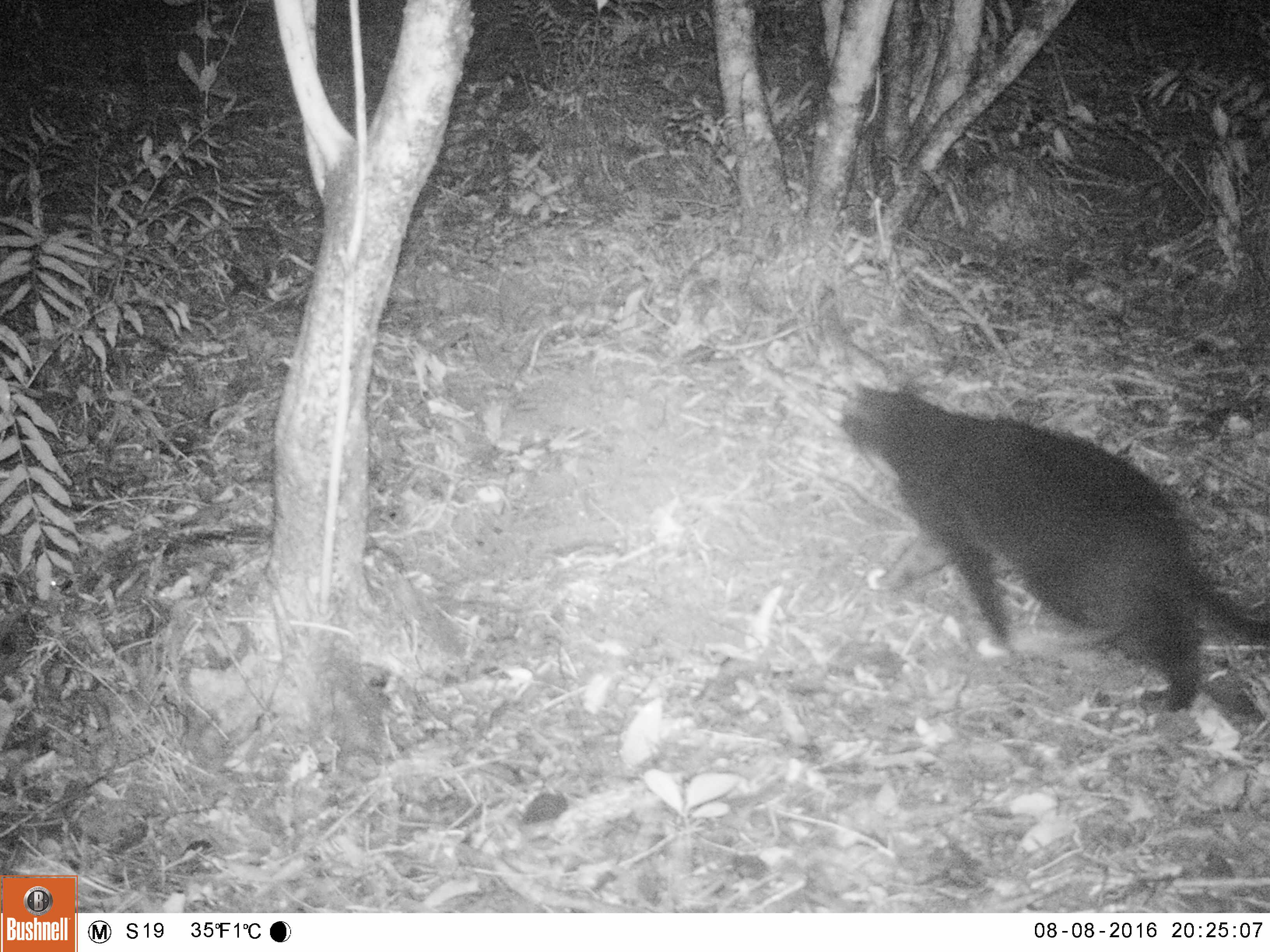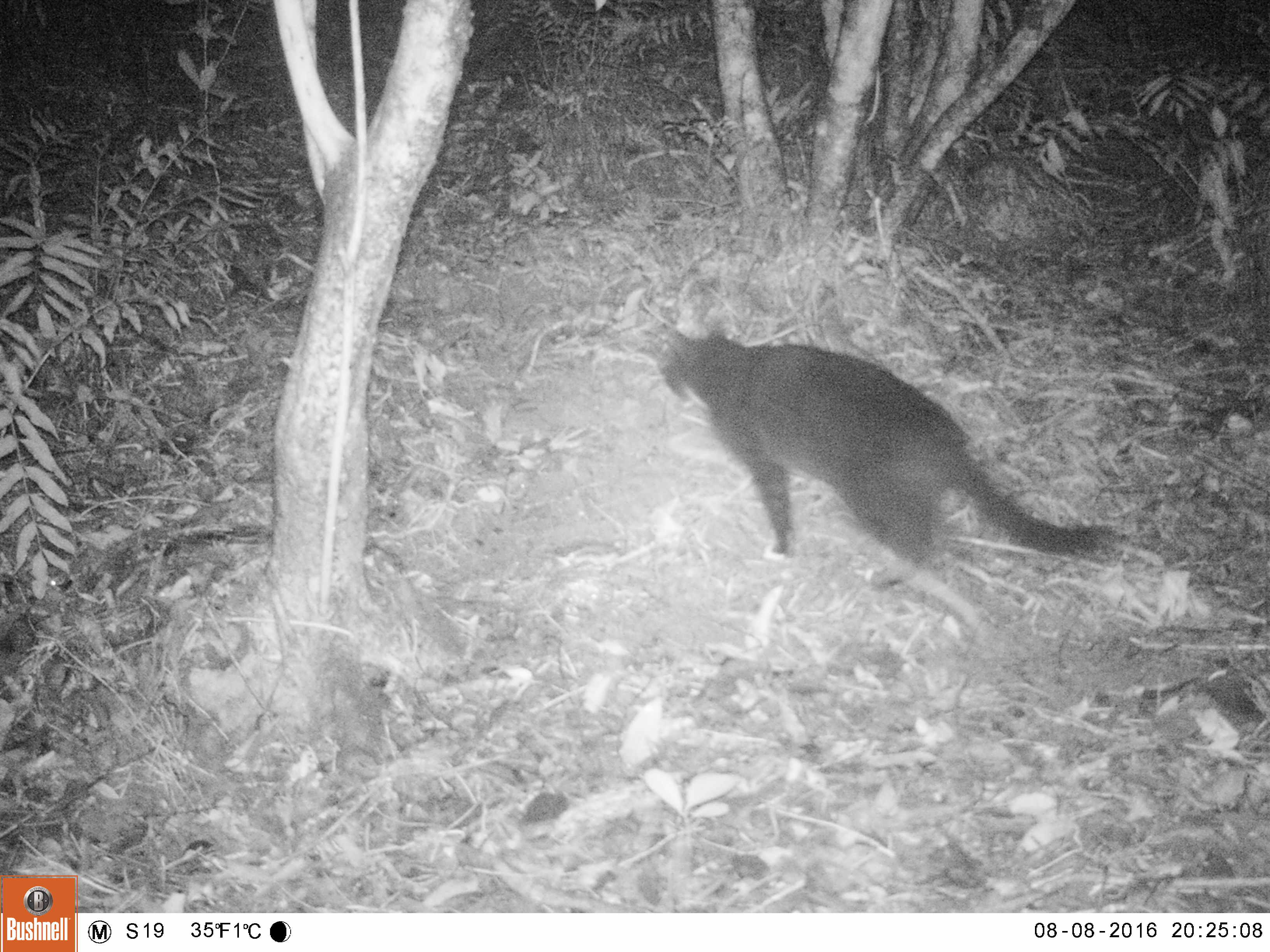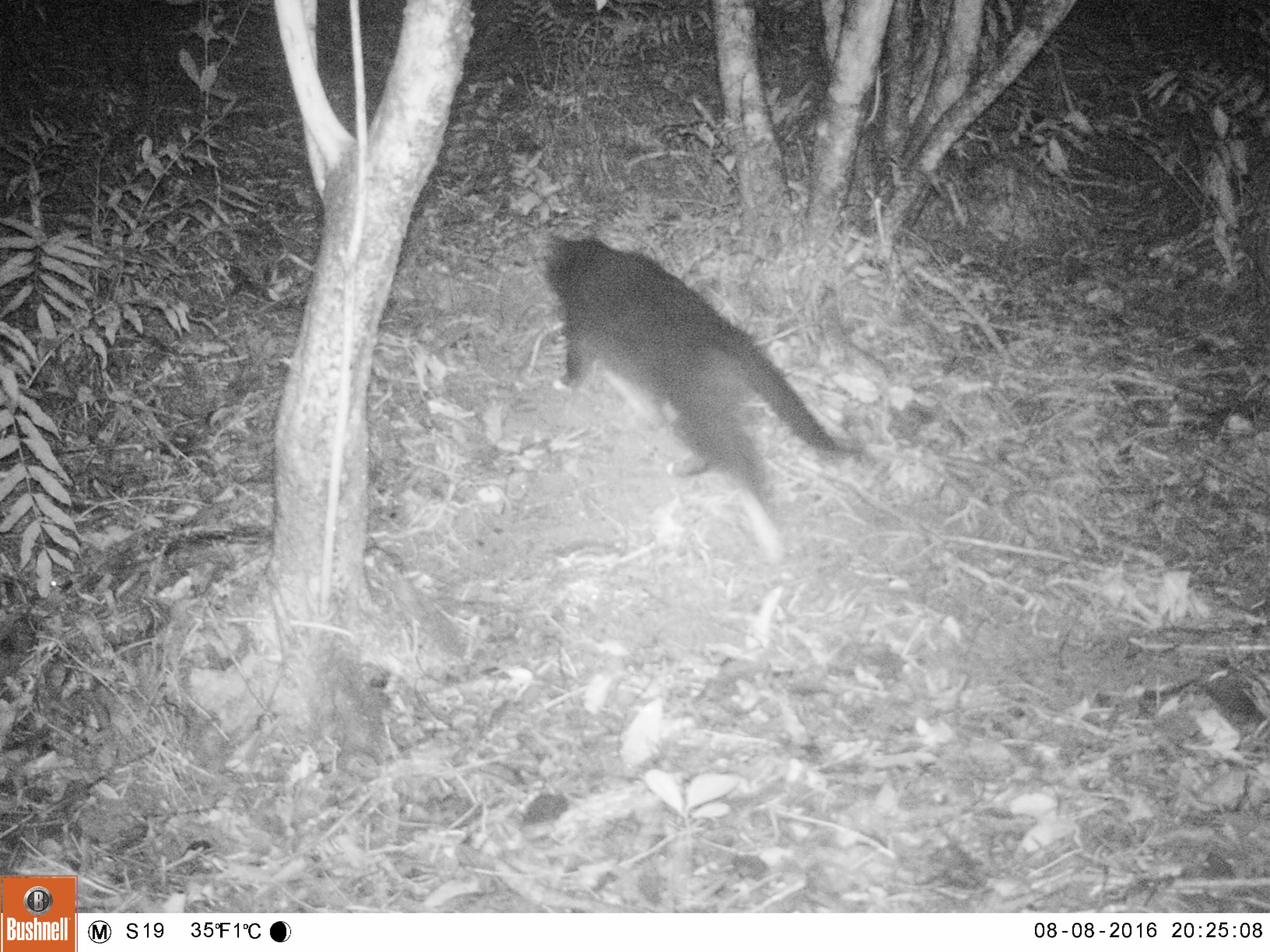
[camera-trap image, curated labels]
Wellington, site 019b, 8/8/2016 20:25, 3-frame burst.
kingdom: Animalia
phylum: Chordata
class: Mammalia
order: Carnivora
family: Felidae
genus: Felis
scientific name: Felis catus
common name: cat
Cat (Felis catus).